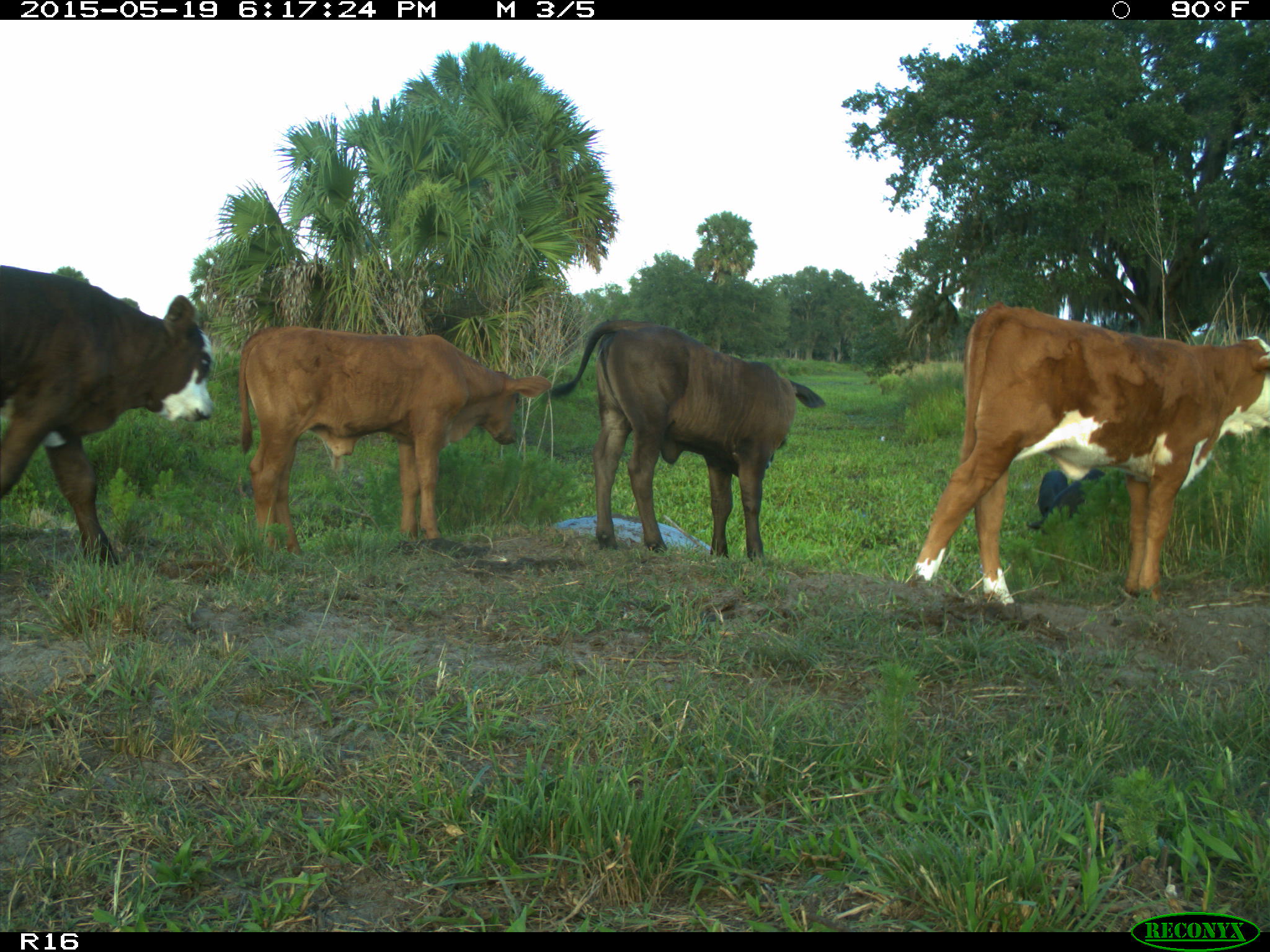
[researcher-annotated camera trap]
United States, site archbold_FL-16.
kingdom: Animalia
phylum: Chordata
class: Mammalia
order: Artiodactyla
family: Suidae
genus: Sus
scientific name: Sus scrofa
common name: wild boar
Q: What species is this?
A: Sus scrofa (wild boar).